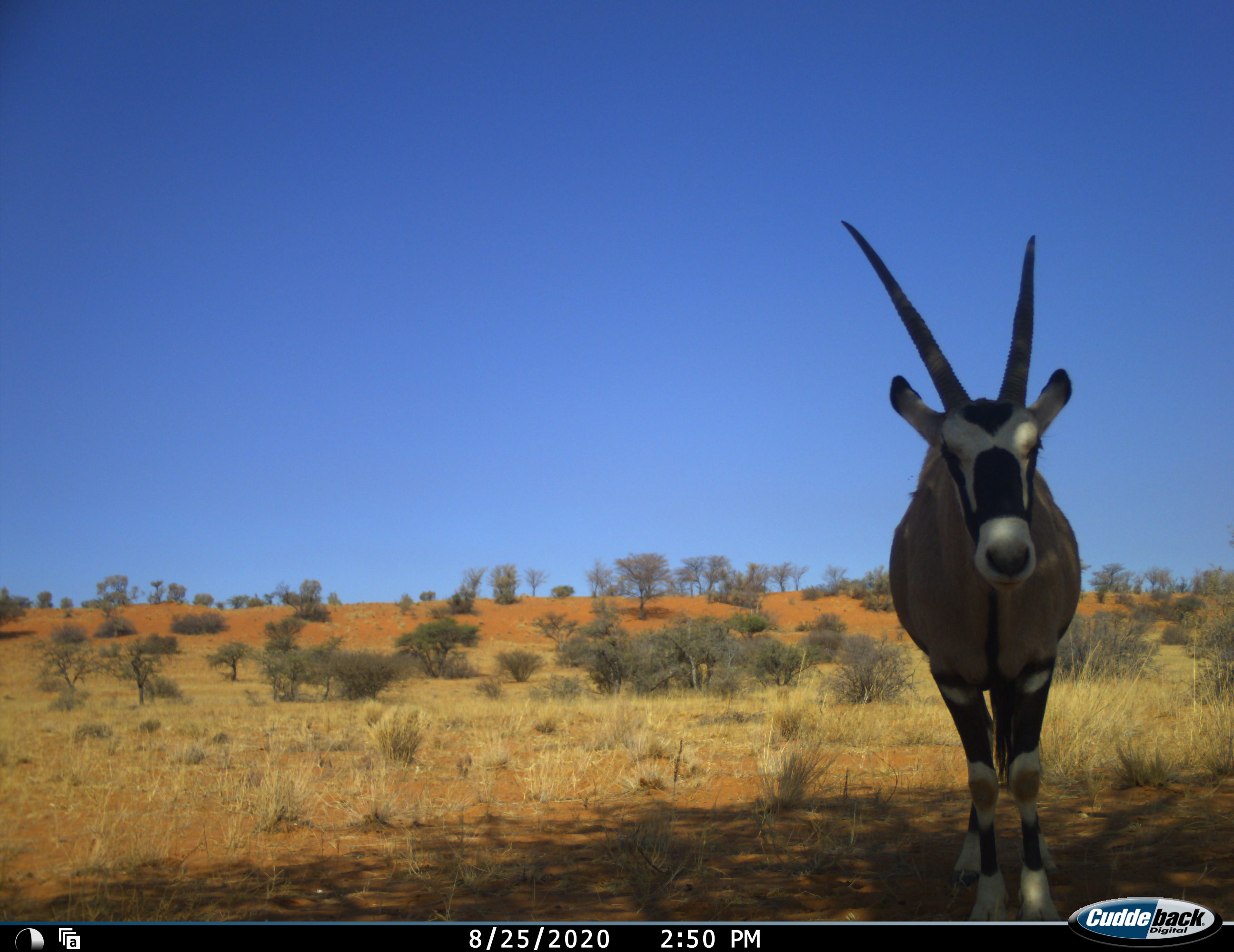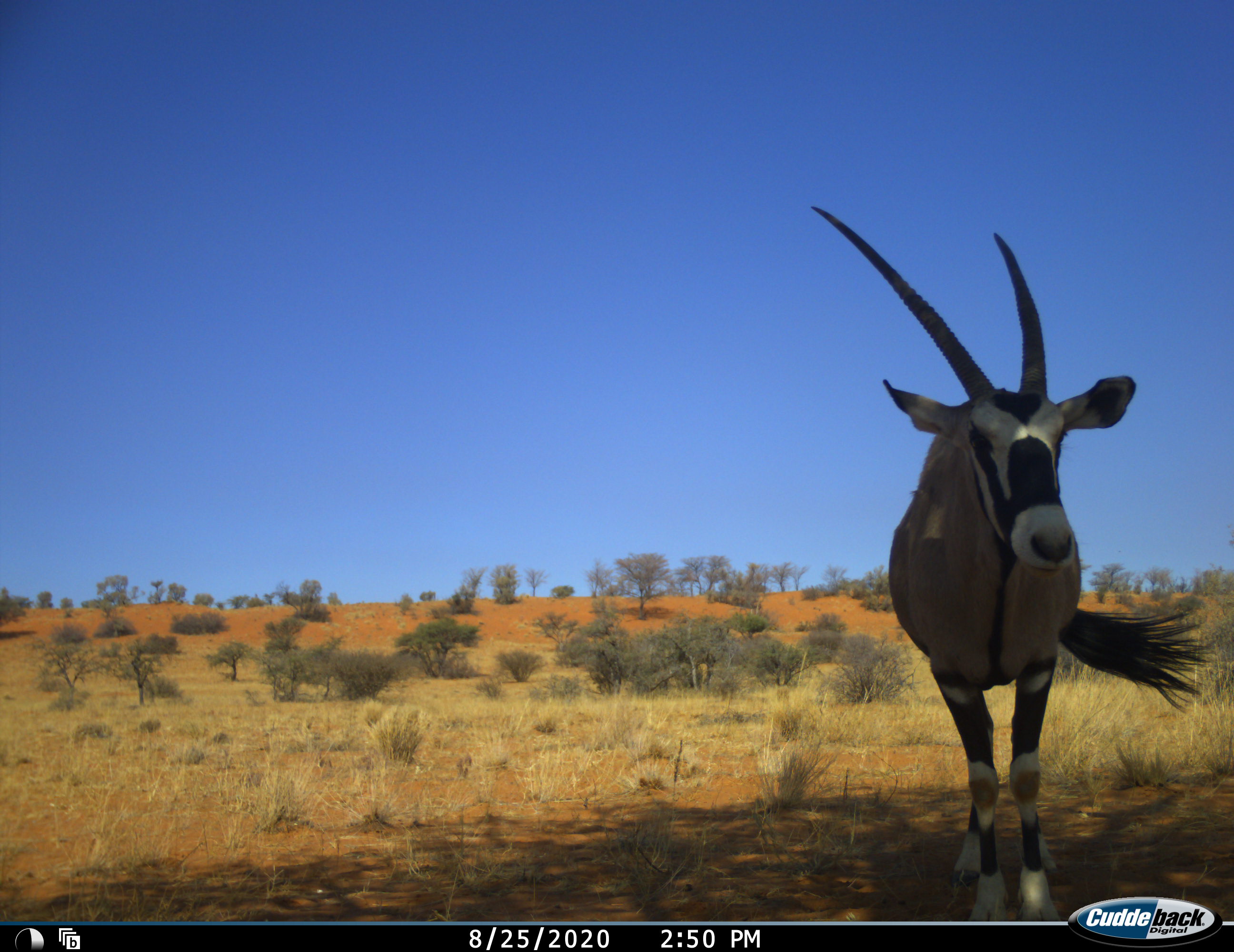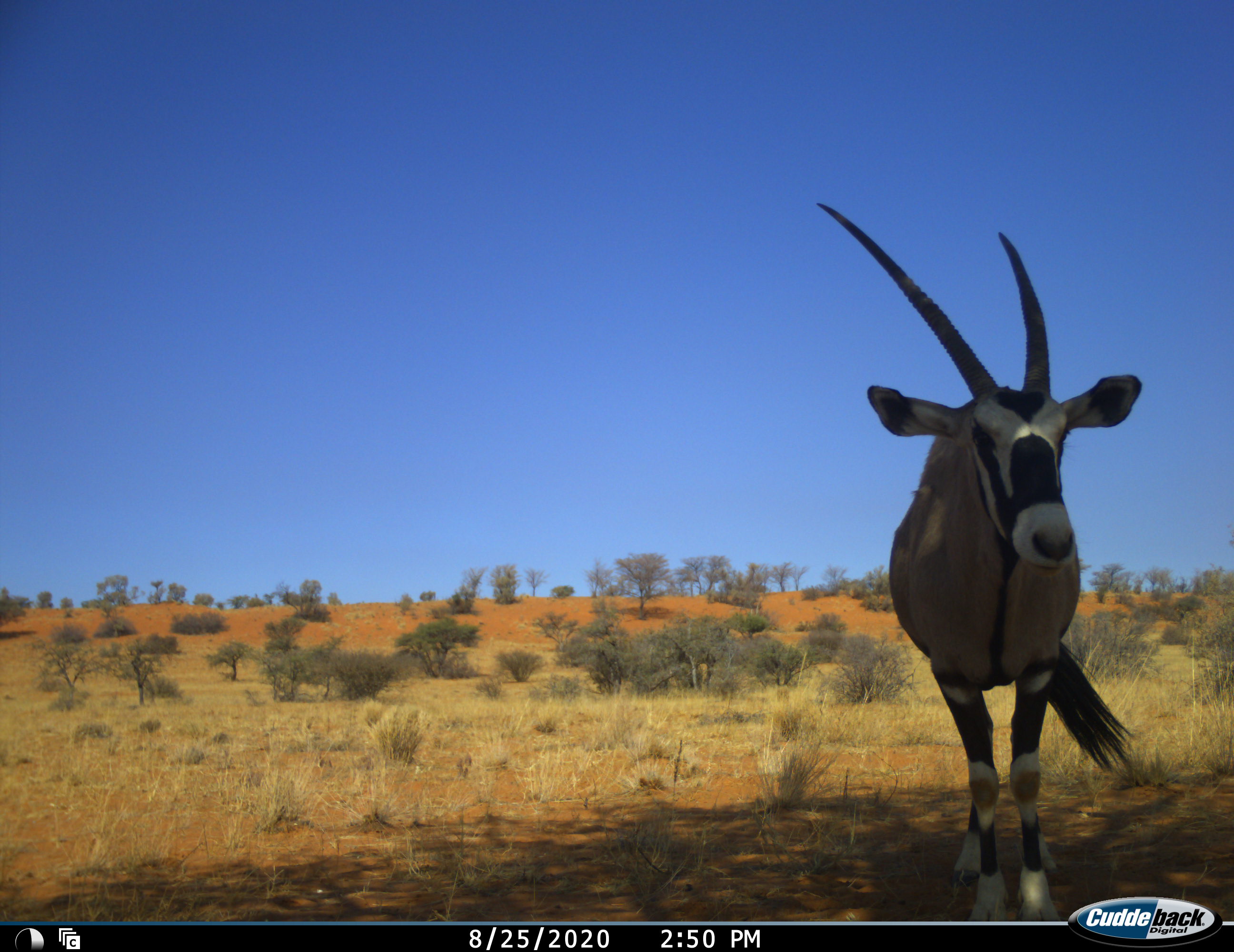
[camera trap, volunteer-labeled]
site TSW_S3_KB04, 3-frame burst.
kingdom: Animalia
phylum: Chordata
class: Mammalia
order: Artiodactyla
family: Bovidae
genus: Oryx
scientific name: Oryx gazella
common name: gemsbok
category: oryx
Oryx (gemsbok) (Oryx gazella), count 1. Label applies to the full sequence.